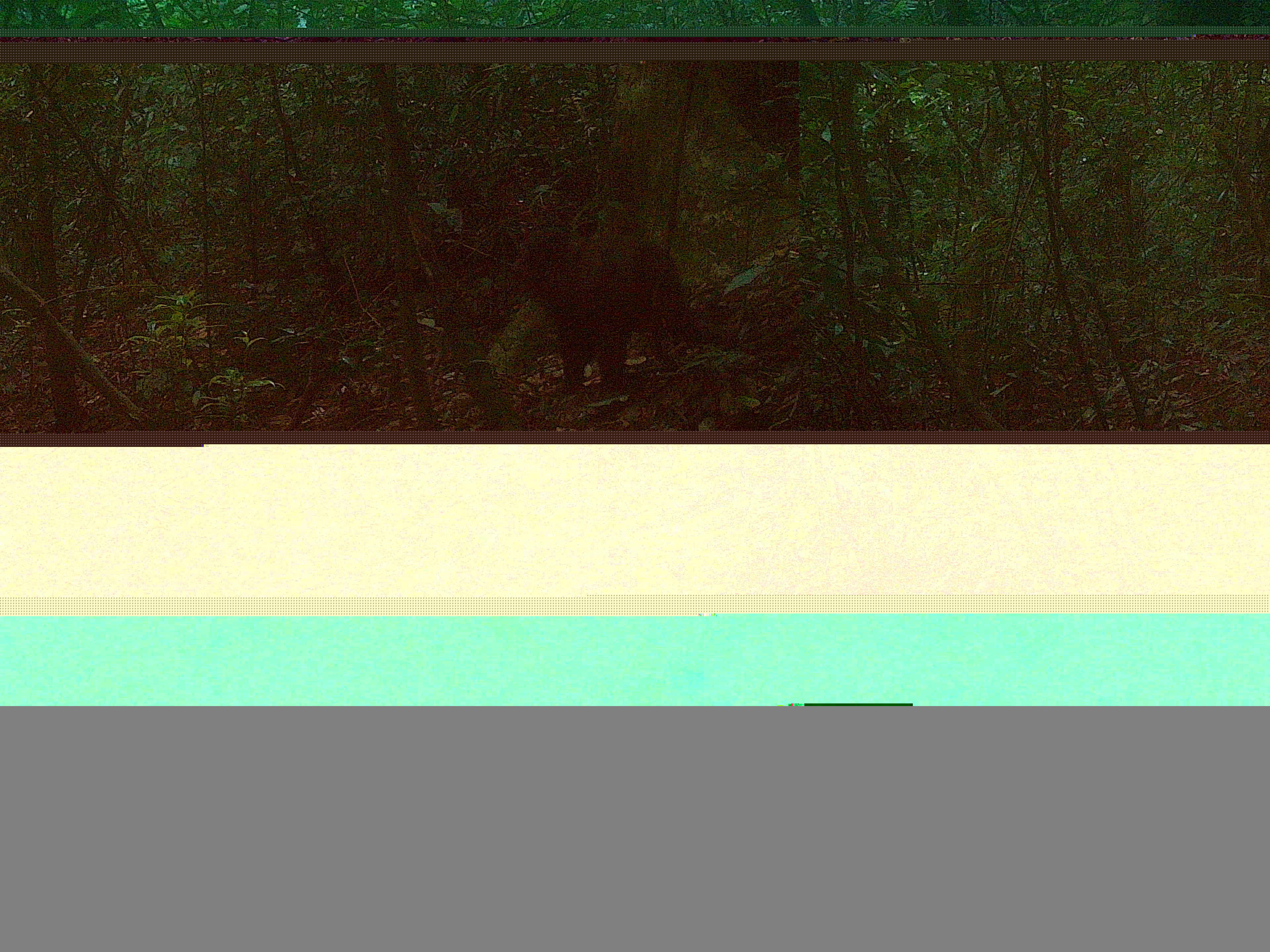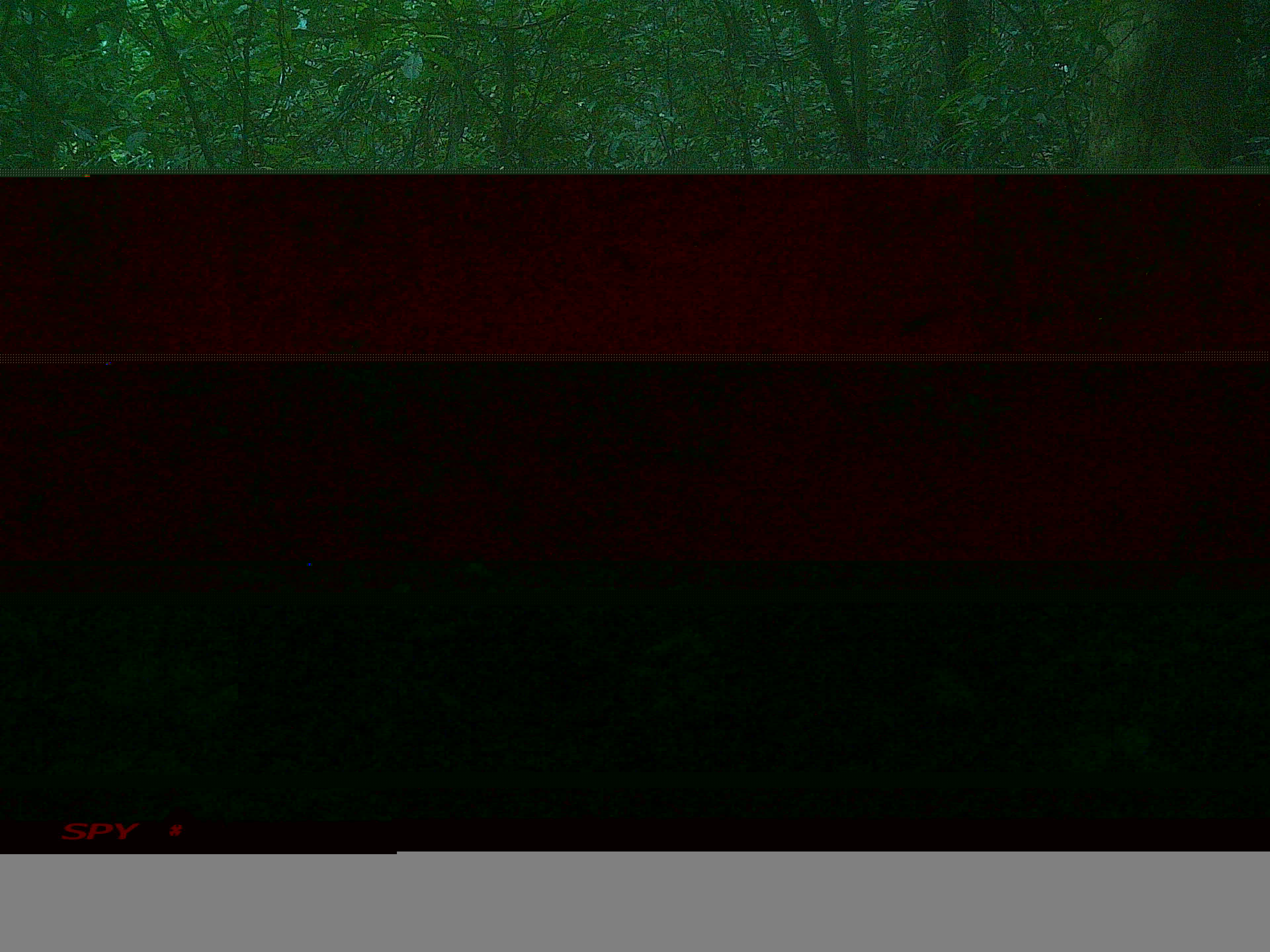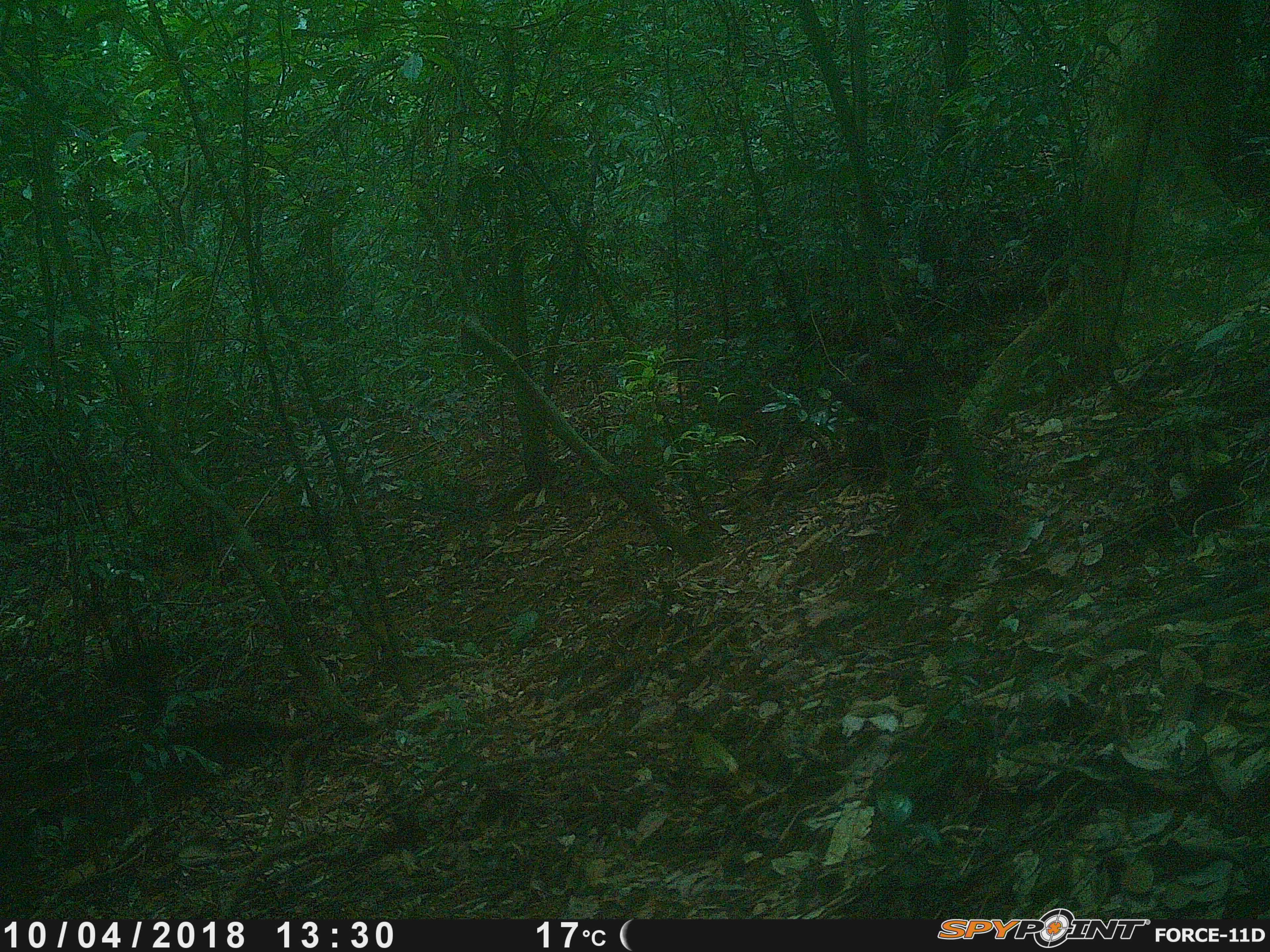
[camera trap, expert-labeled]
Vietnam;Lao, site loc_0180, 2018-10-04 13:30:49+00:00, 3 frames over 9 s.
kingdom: Animalia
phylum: Chordata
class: Mammalia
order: Primates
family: Cercopithecidae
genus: Macaca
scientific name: Macaca arctoides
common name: stump-tailed macaque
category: stump tailed macaque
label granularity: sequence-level